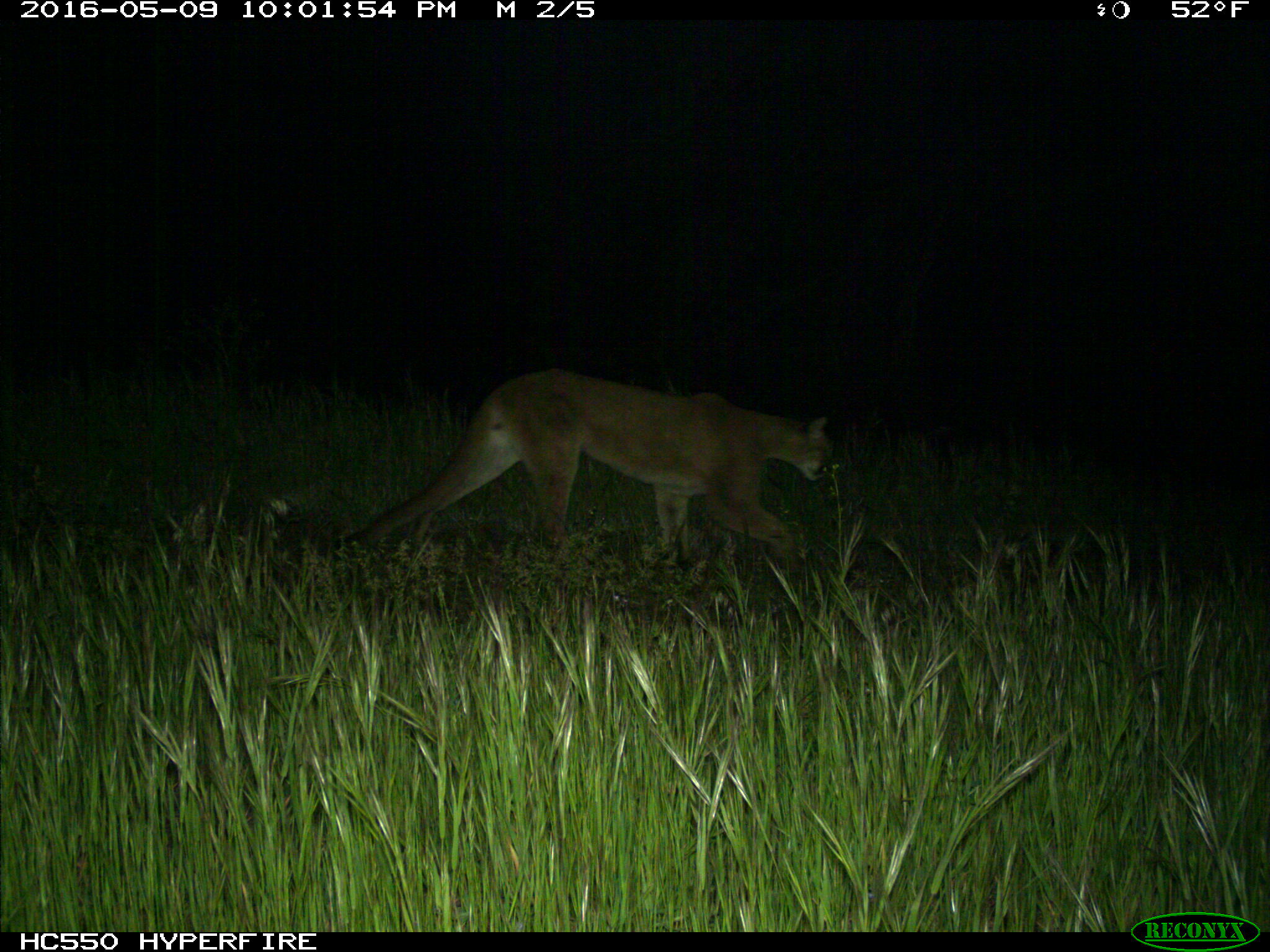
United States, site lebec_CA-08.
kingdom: Animalia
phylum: Chordata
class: Mammalia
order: Carnivora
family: Felidae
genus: Puma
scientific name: Puma concolor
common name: mountain lion